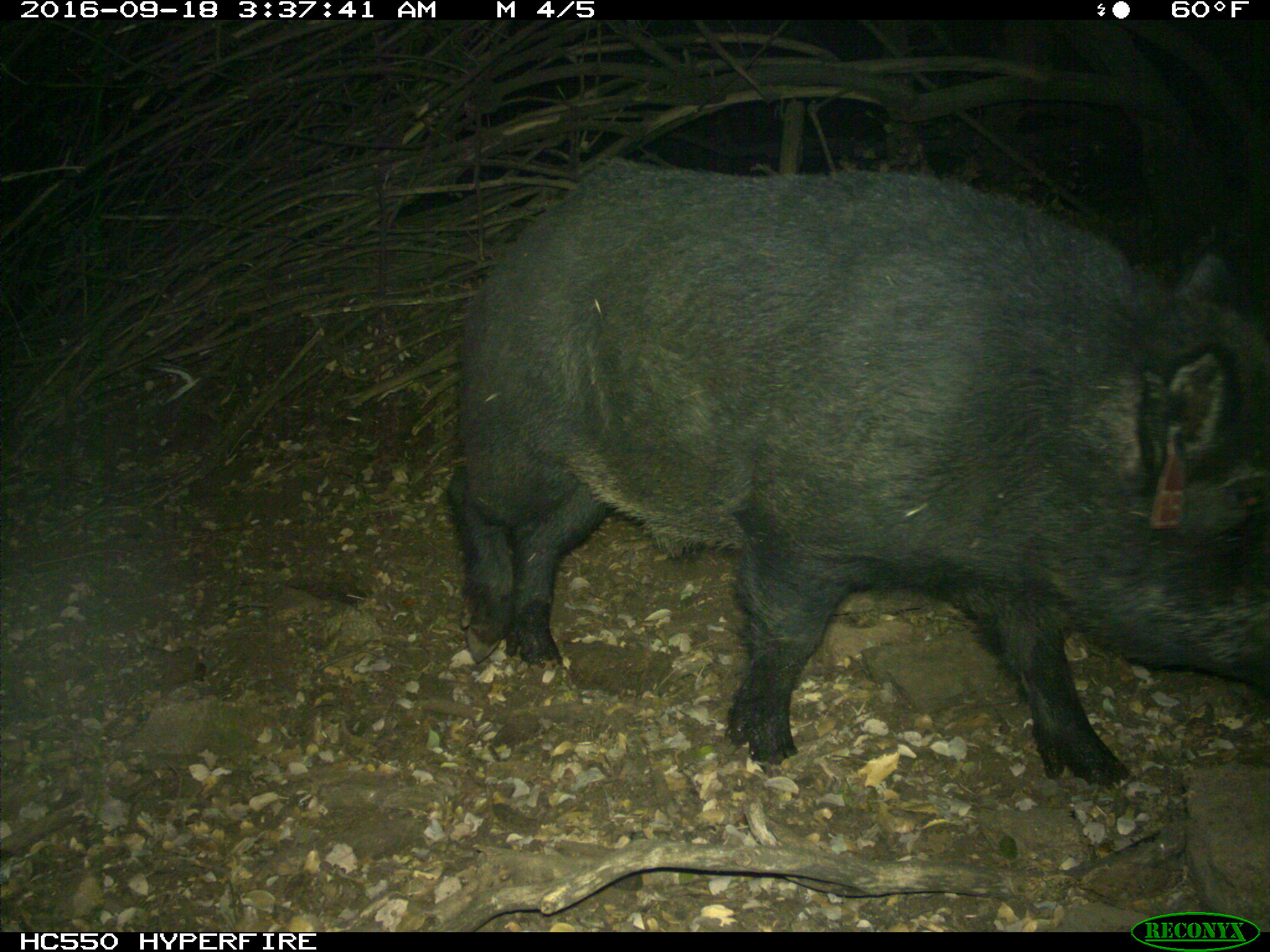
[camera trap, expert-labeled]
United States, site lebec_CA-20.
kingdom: Animalia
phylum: Chordata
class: Mammalia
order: Artiodactyla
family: Suidae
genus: Sus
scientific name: Sus scrofa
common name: wild boar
Sus scrofa (wild boar).